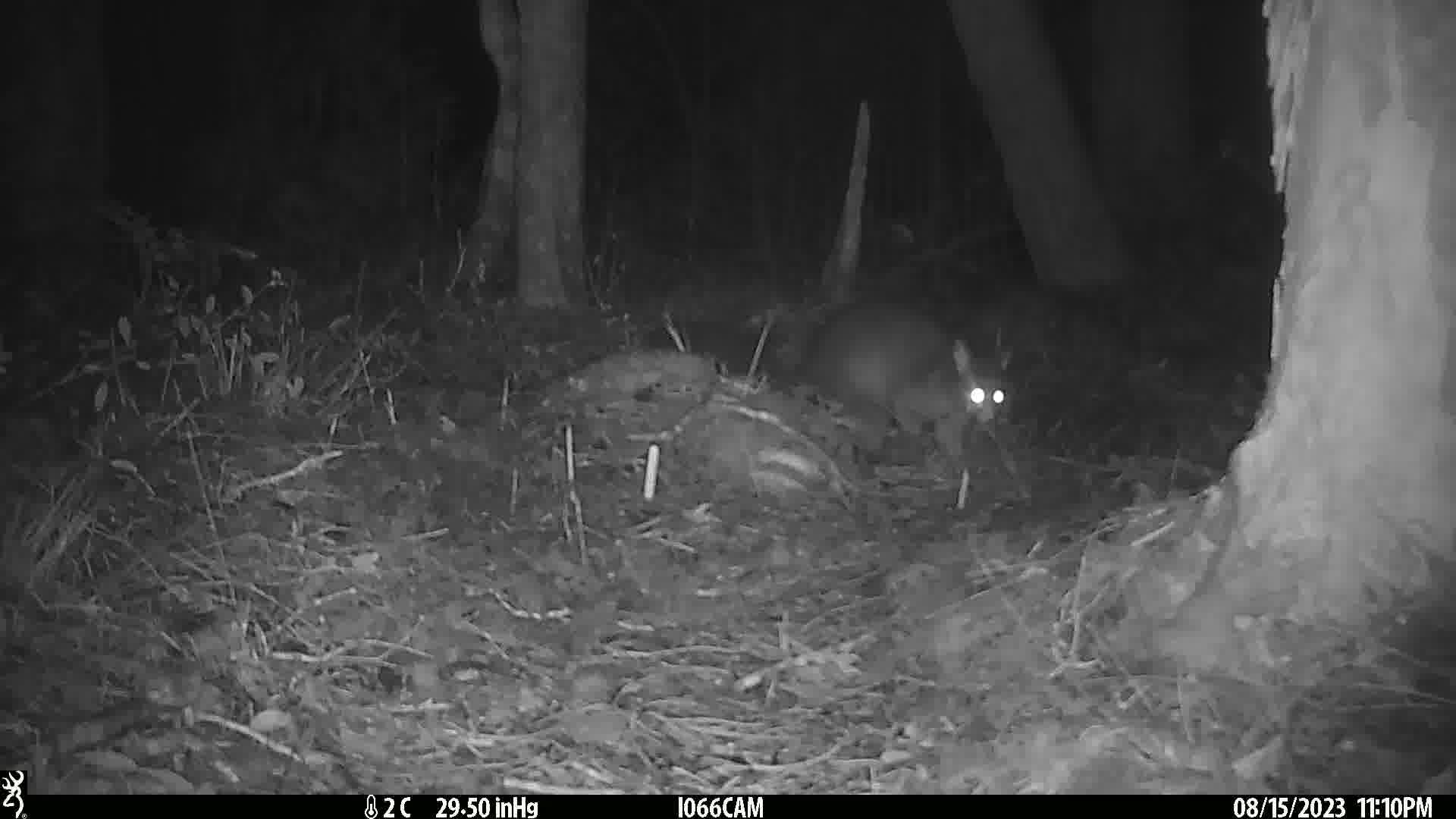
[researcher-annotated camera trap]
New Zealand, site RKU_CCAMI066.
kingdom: Animalia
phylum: Chordata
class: Mammalia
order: Diprotodontia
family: Phalangeridae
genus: Trichosurus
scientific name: Trichosurus vulpecula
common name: common brushtail possum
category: possum